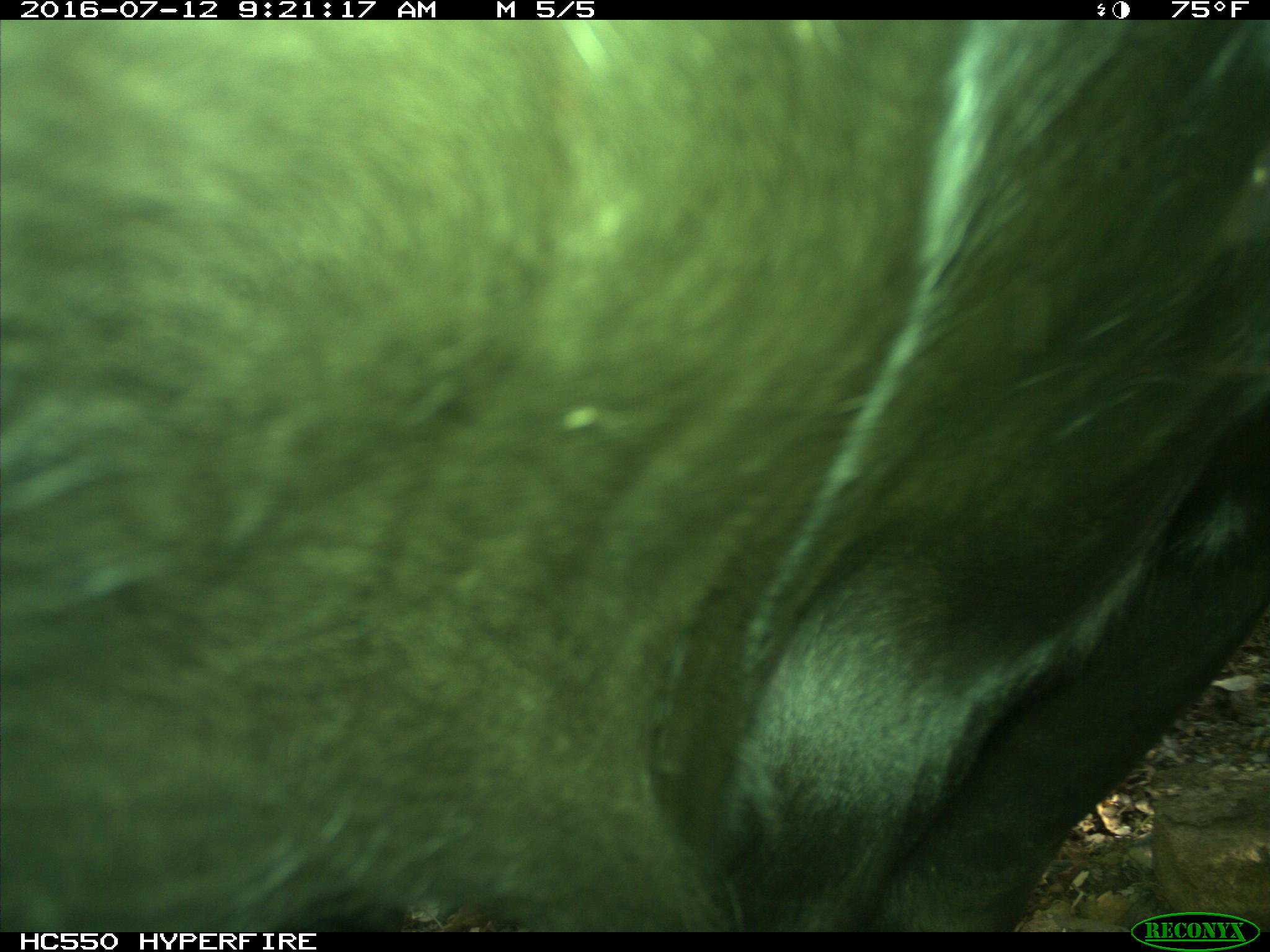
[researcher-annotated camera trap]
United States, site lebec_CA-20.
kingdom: Animalia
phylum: Chordata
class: Mammalia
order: Artiodactyla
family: Bovidae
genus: Bos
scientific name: Bos taurus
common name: domestic cow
Bos taurus (domestic cow).